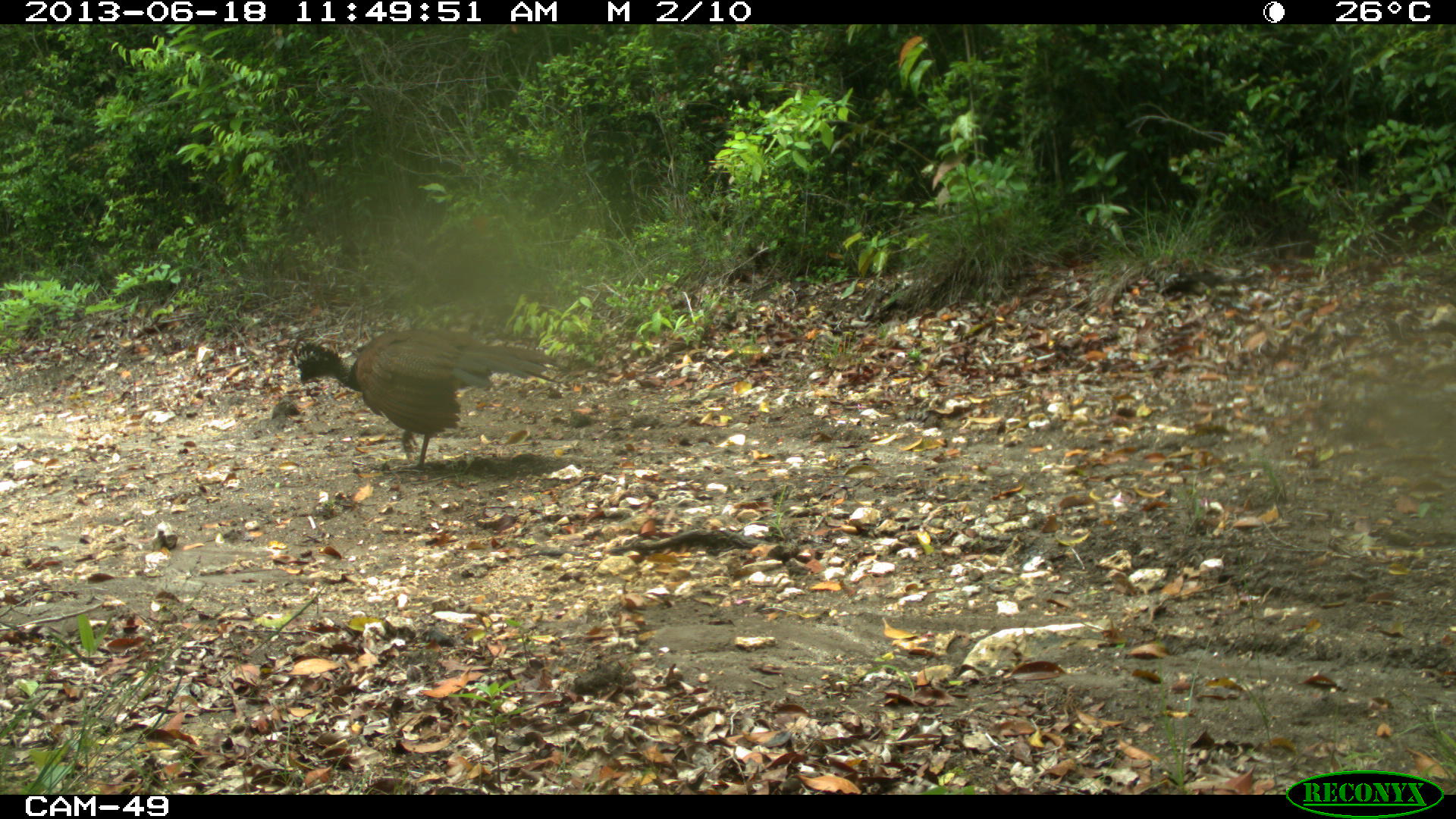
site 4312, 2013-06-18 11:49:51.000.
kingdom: Animalia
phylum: Chordata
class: Aves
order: Galliformes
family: Cracidae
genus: Crax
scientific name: Crax rubra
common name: great curassow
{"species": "Crax rubra (great curassow)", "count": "1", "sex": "female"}